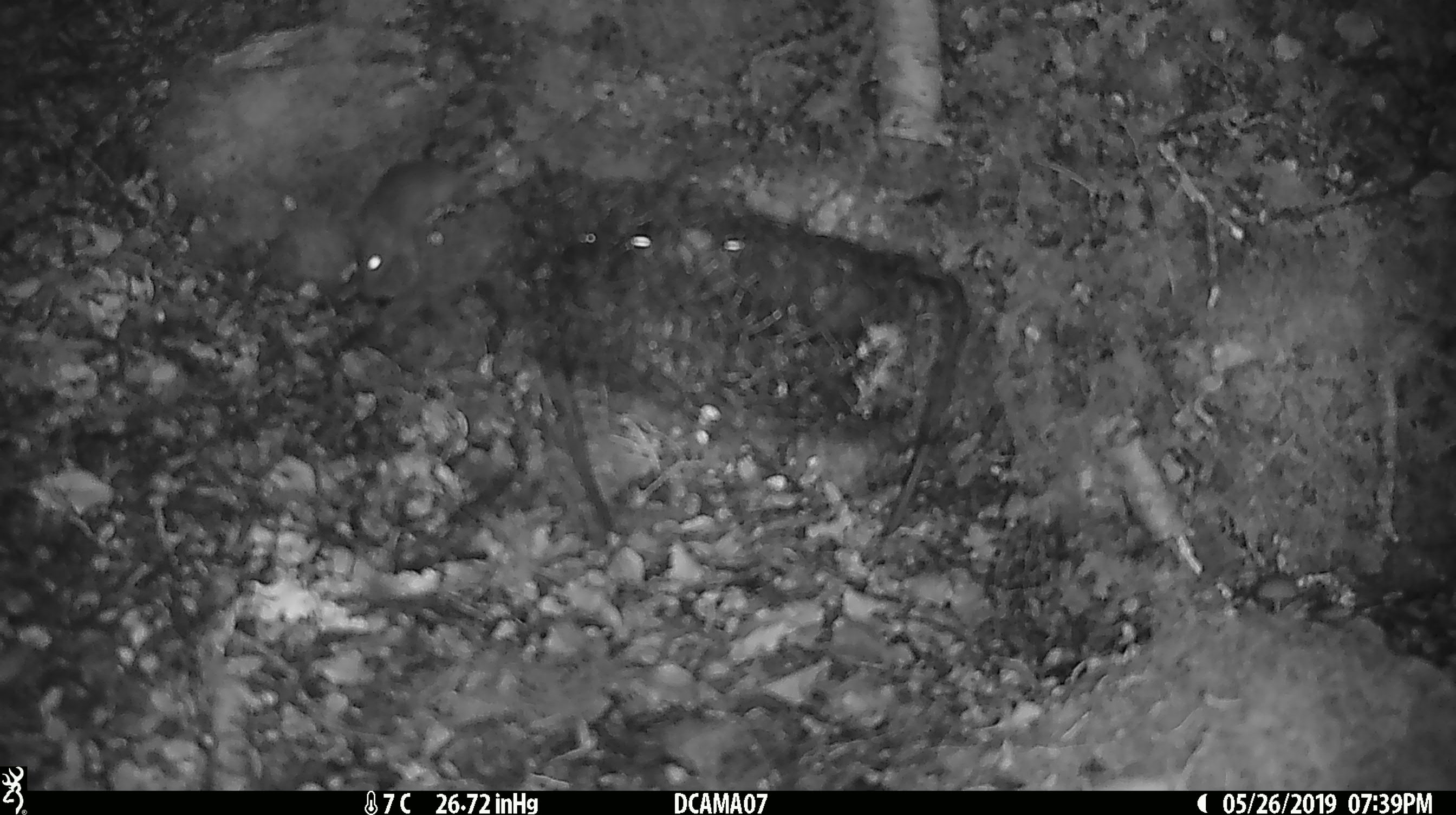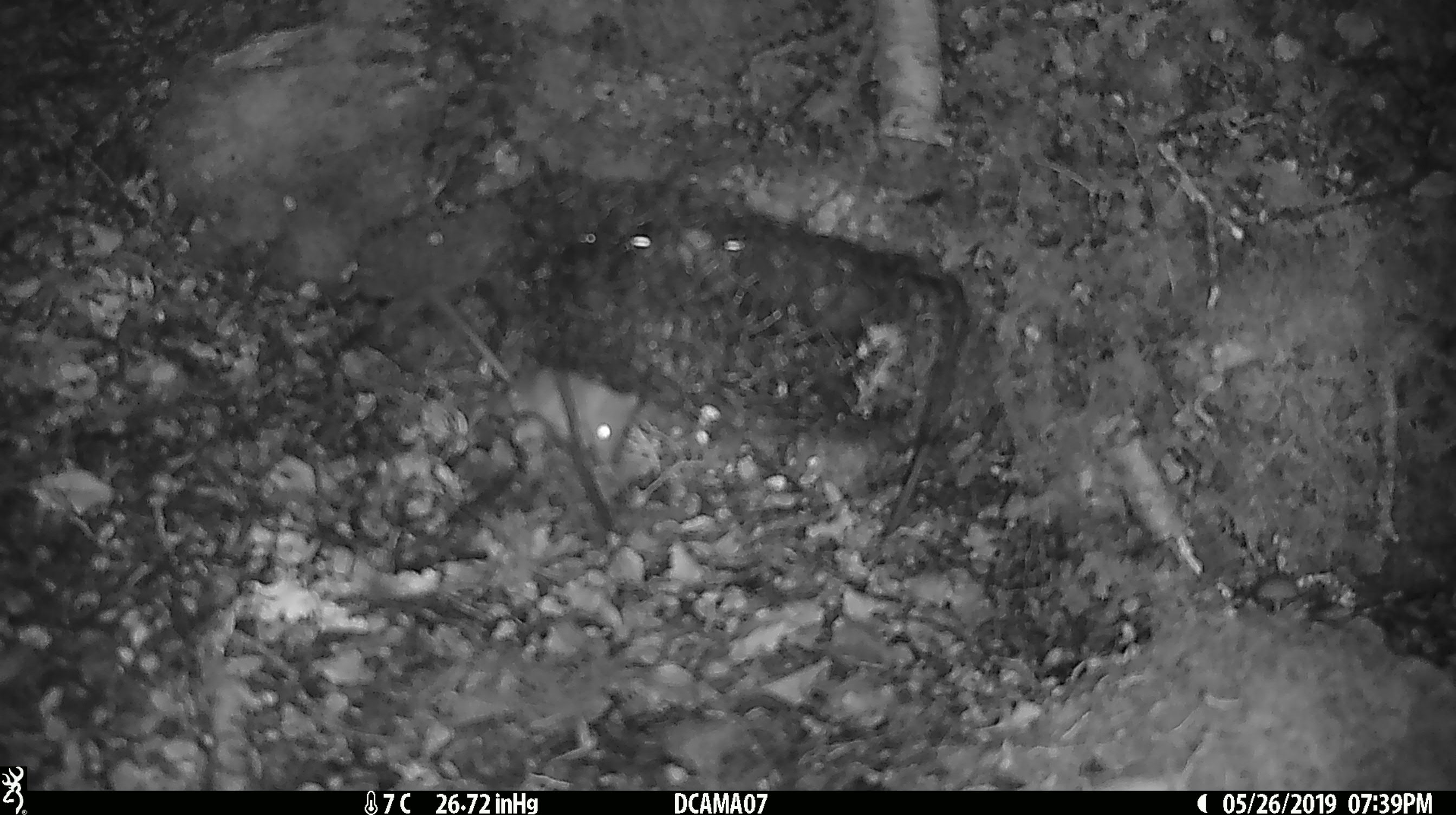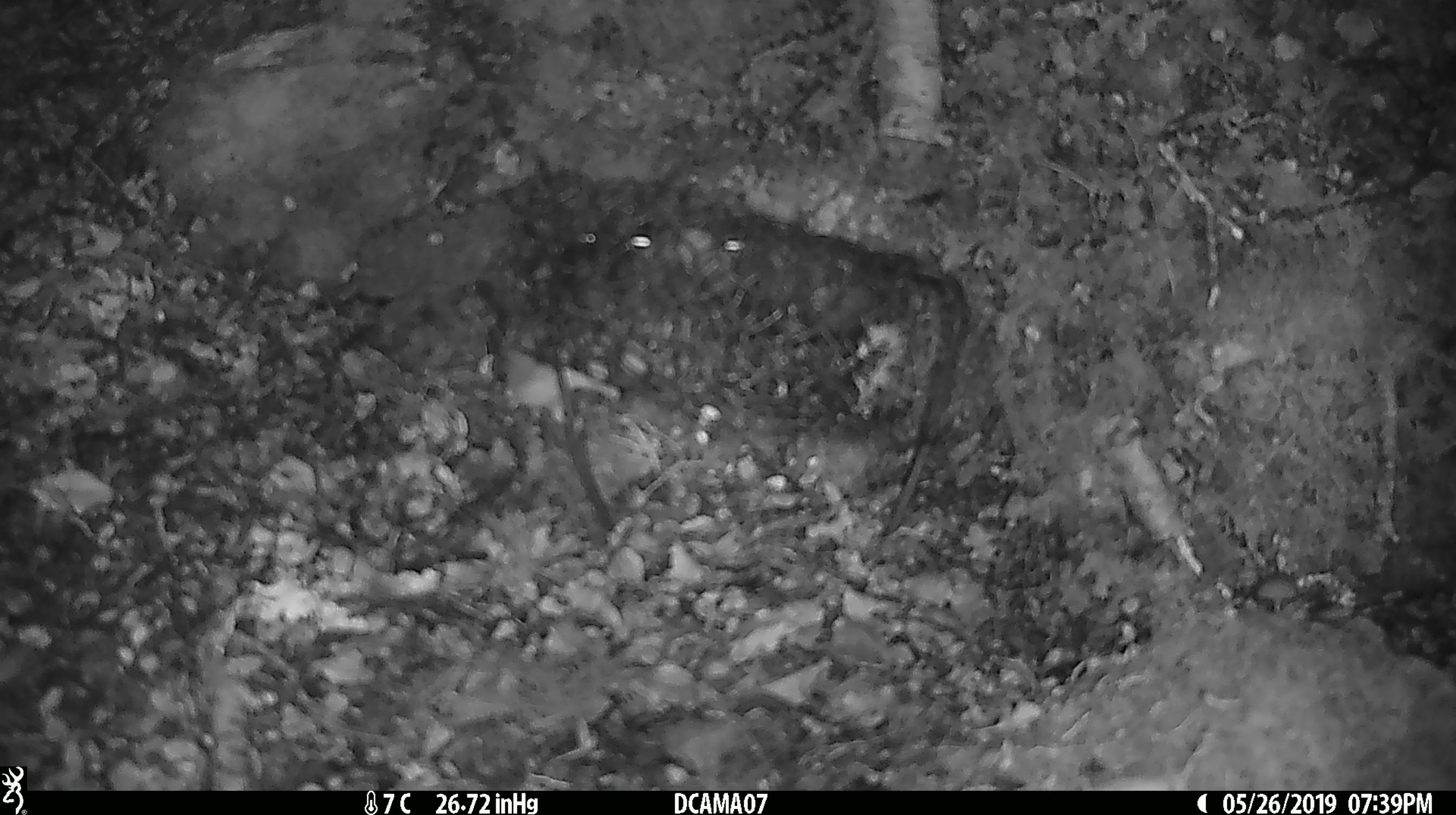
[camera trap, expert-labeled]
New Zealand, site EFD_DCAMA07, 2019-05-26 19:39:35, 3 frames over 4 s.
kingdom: Animalia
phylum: Chordata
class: Mammalia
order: Rodentia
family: Muridae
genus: Mus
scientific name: Mus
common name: mouse